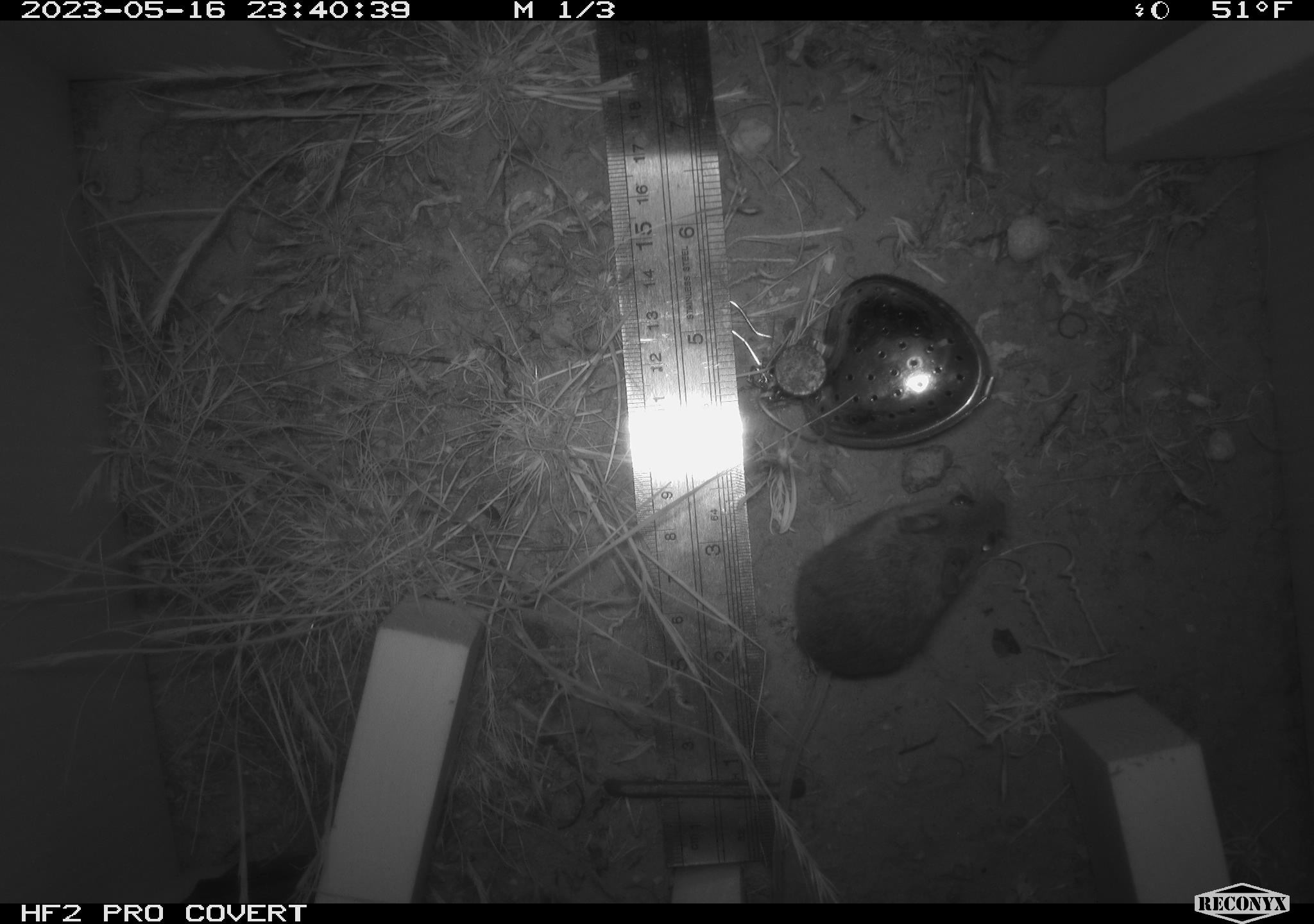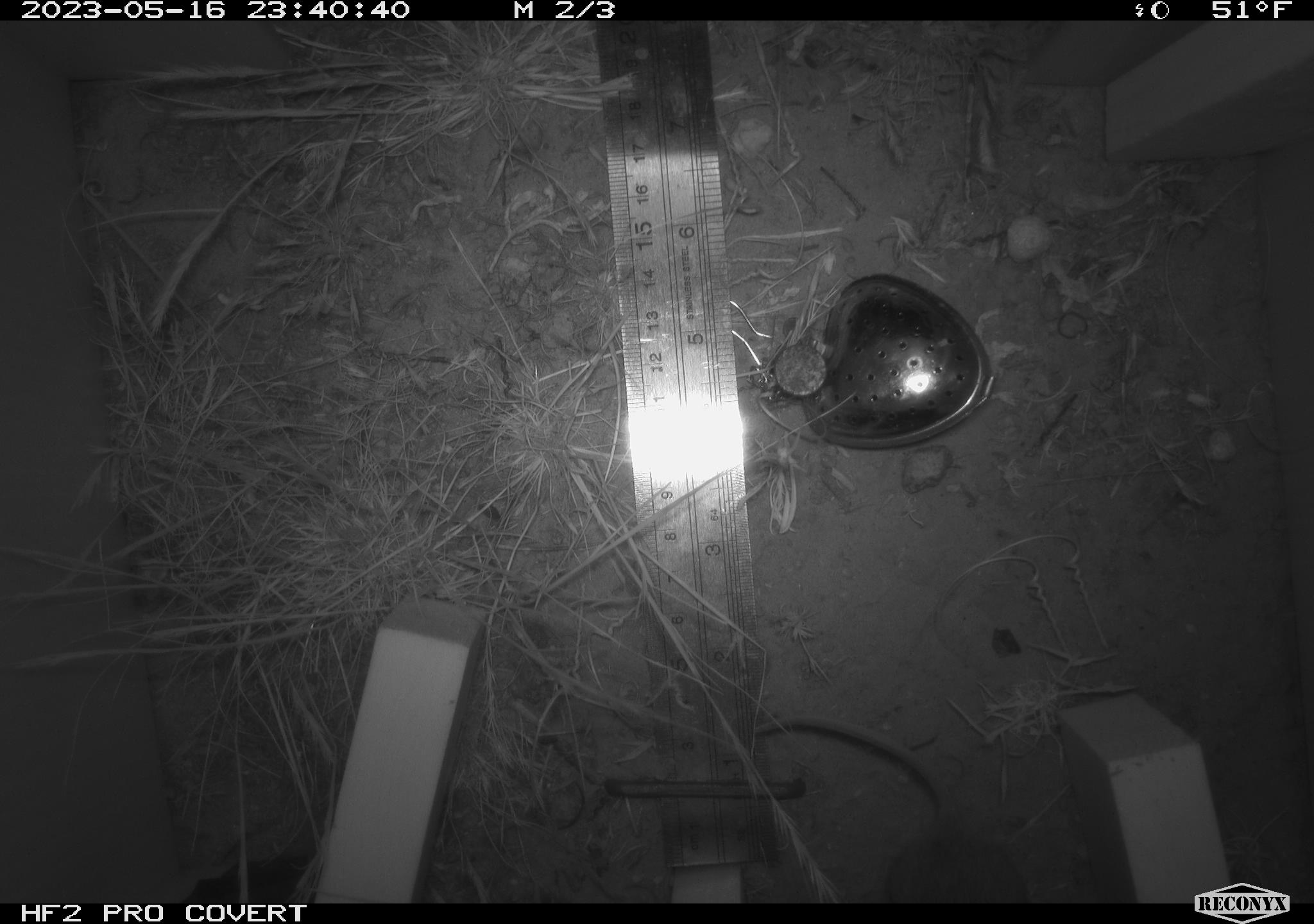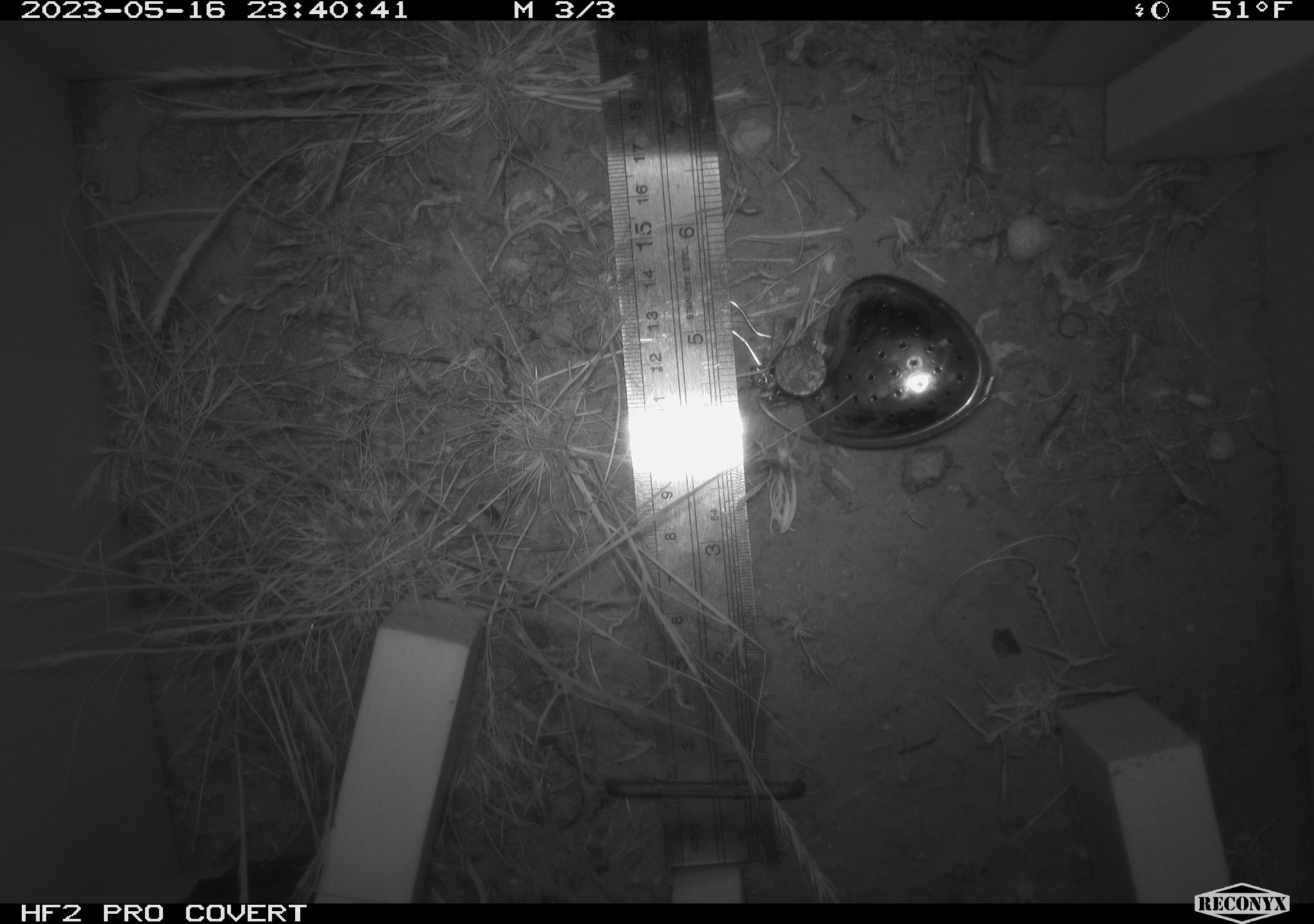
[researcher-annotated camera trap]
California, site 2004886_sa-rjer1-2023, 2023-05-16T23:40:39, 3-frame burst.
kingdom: Animalia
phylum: Chordata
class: Mammalia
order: Rodentia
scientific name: Rodentia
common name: mouse species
Mouse species (Rodentia).